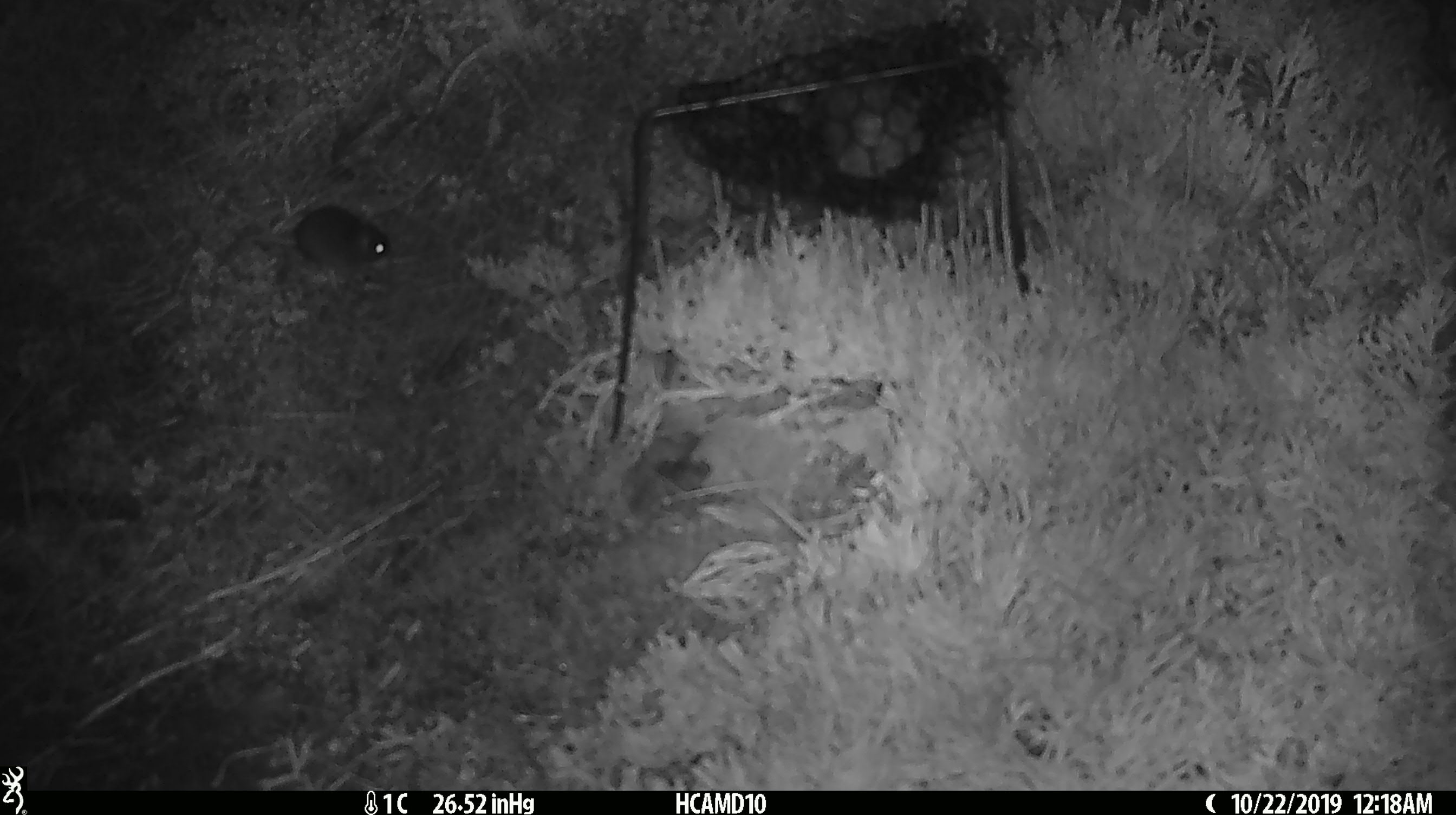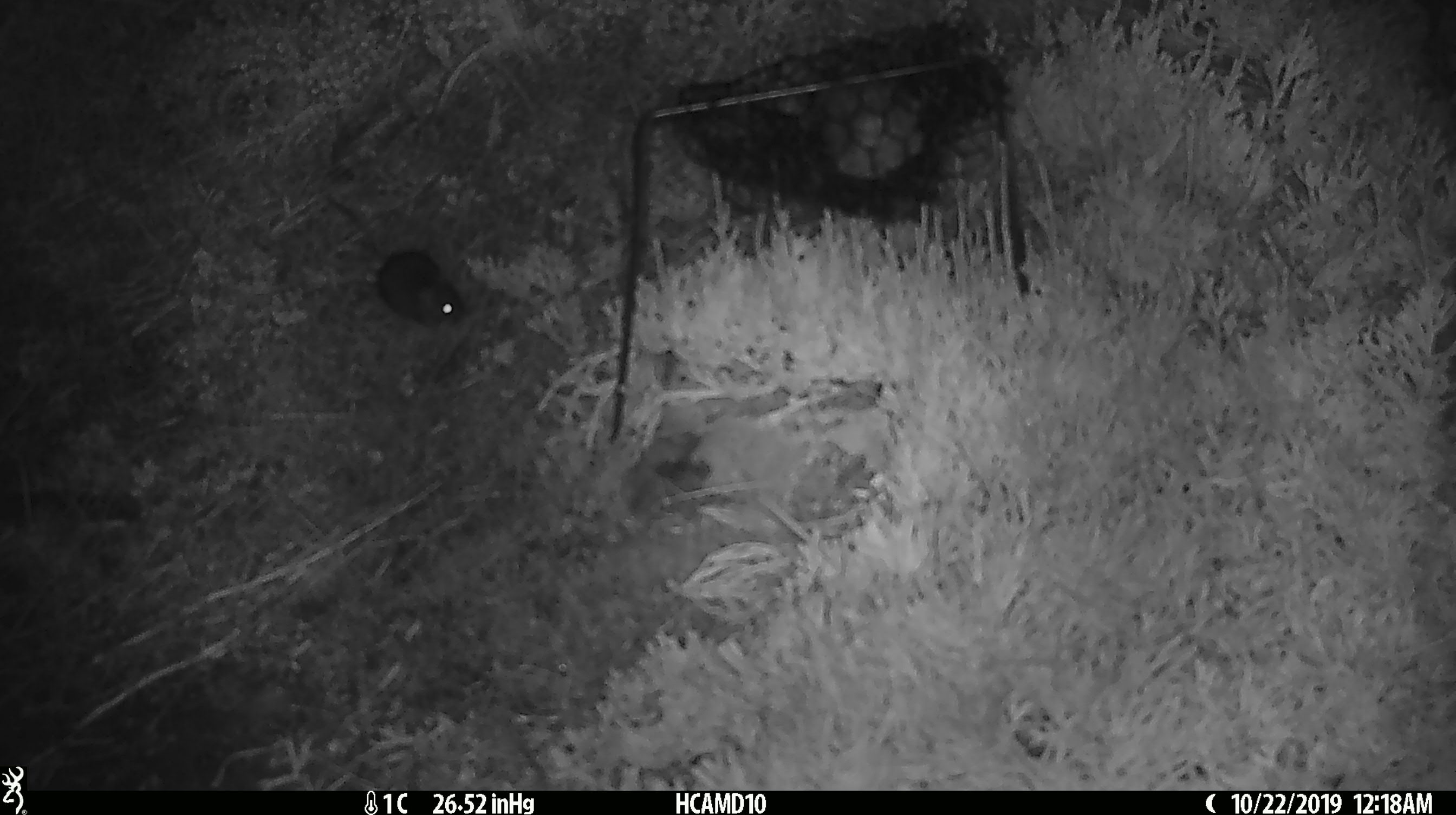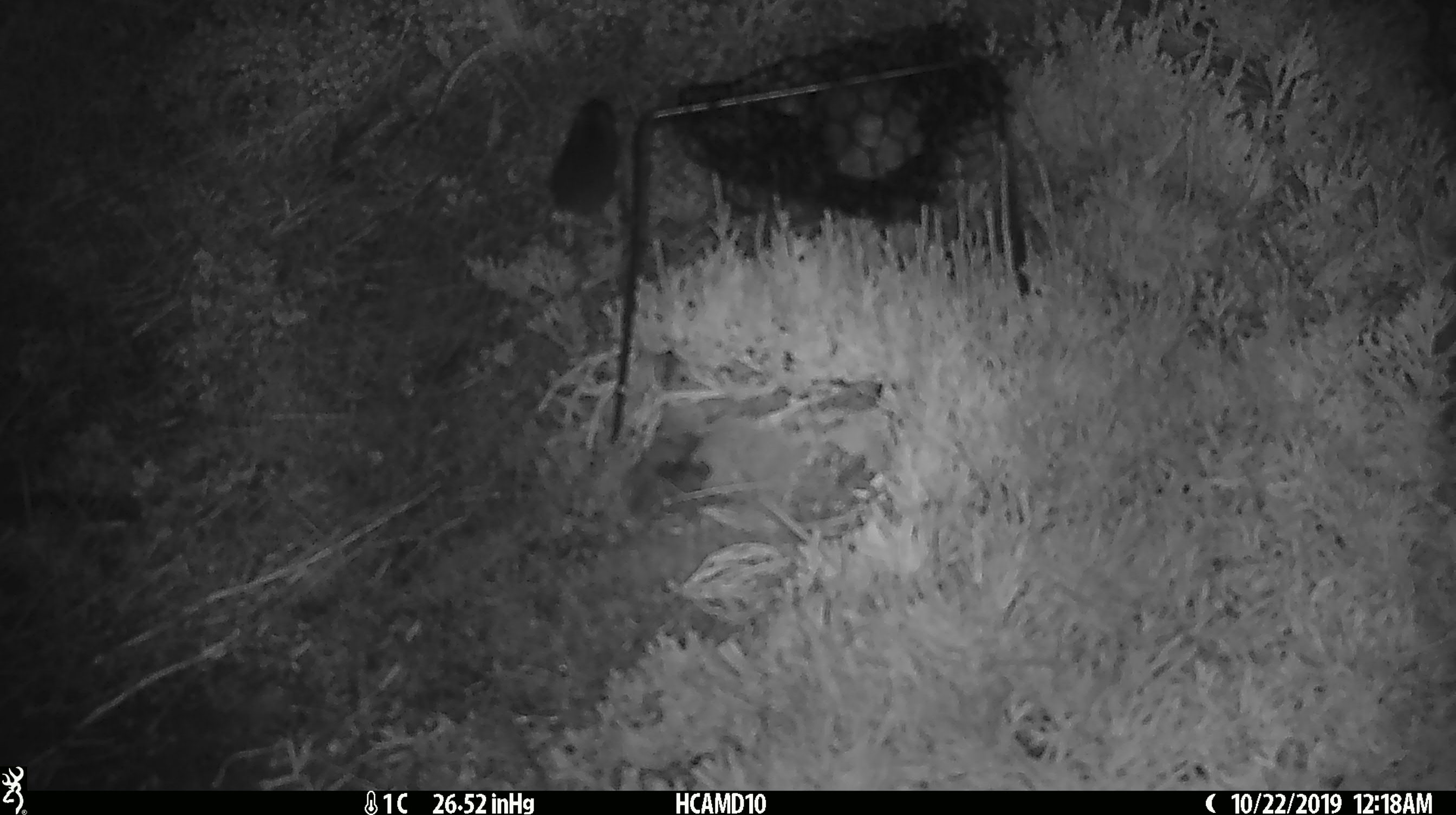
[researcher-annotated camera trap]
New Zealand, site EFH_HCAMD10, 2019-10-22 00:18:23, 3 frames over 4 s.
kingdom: Animalia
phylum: Chordata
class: Mammalia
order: Rodentia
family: Muridae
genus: Mus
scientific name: Mus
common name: mouse